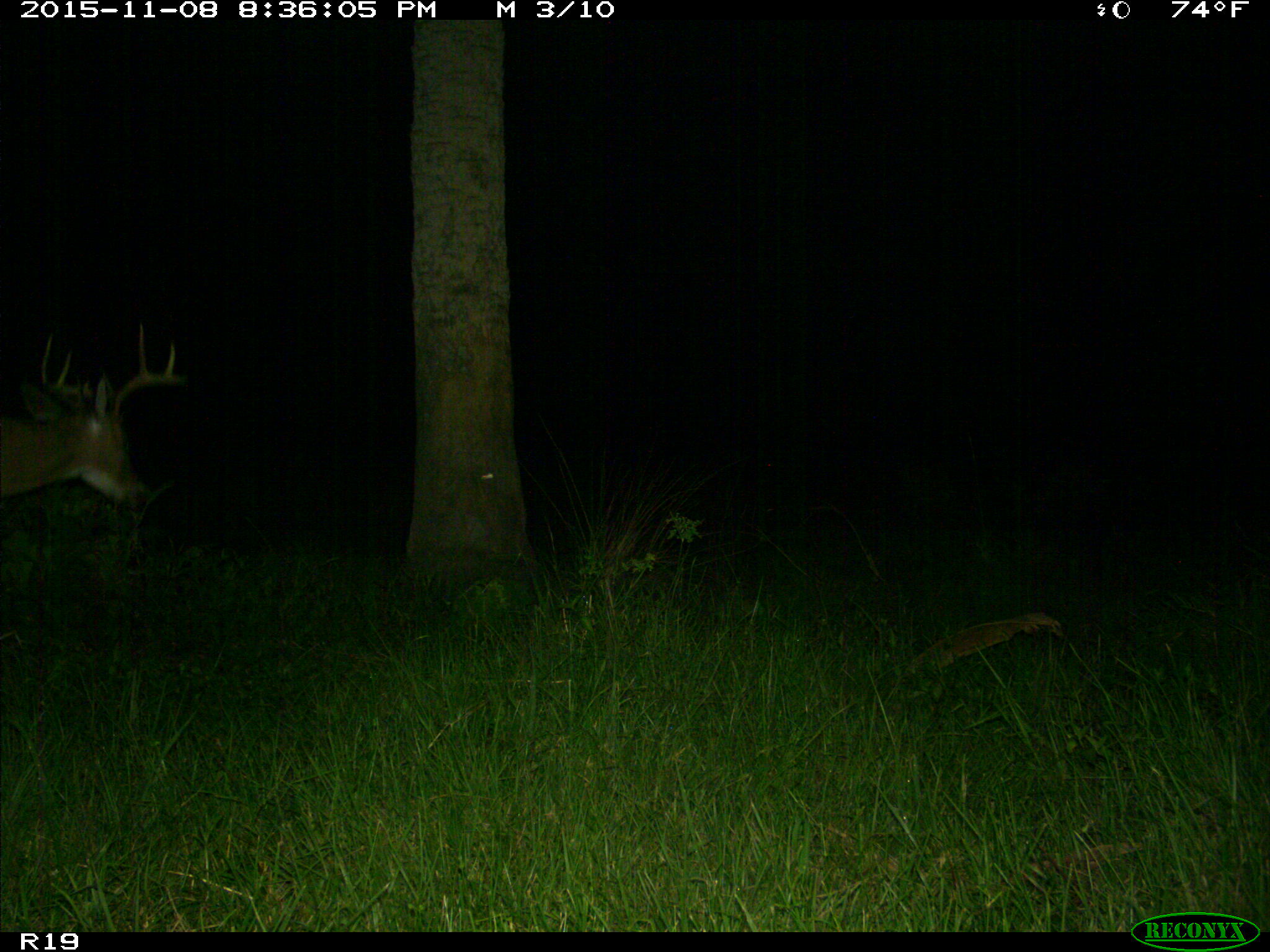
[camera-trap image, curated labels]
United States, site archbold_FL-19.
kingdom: Animalia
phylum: Chordata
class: Mammalia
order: Artiodactyla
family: Cervidae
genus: Odocoileus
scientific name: Odocoileus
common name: deer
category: unidentified deer